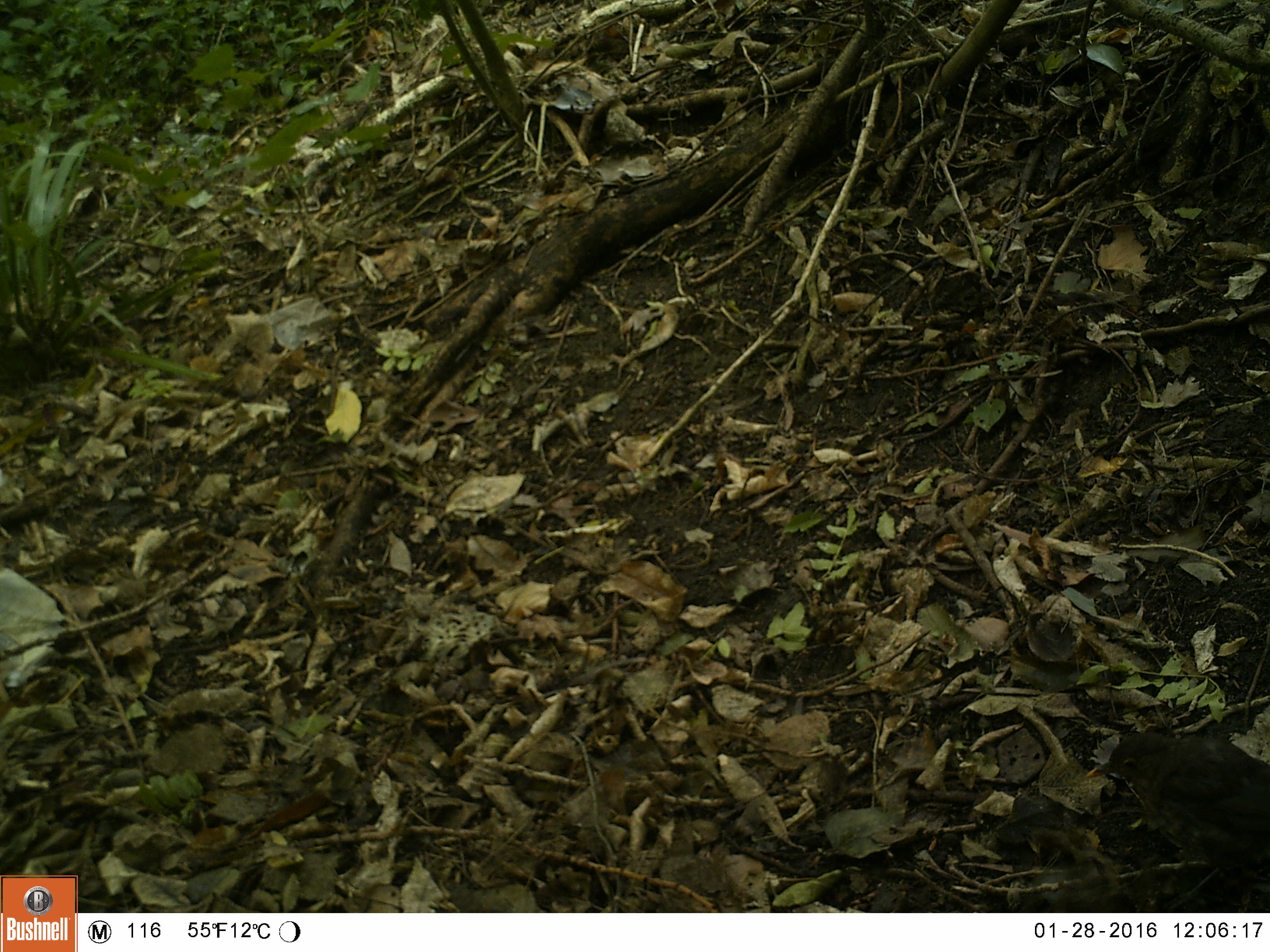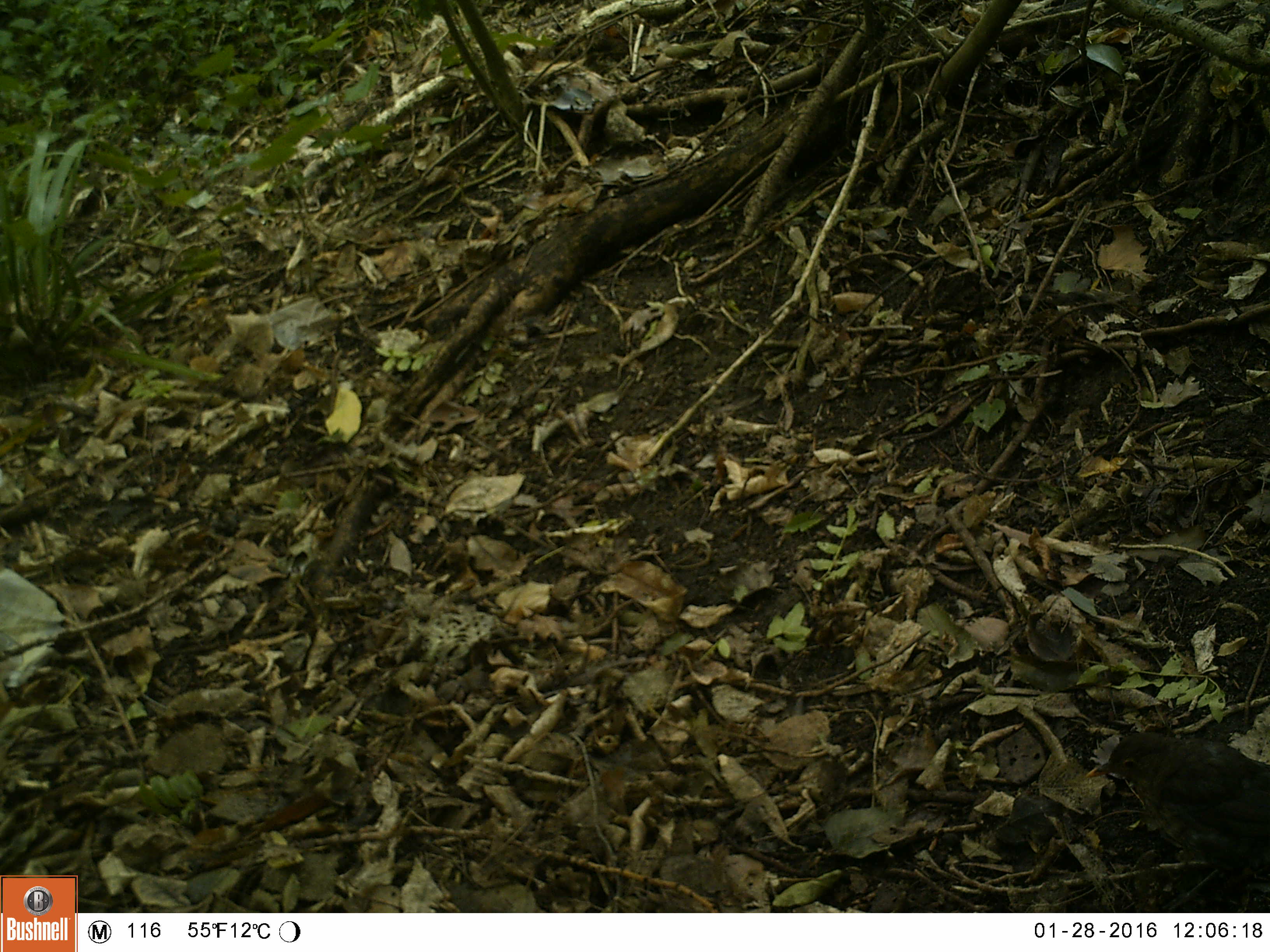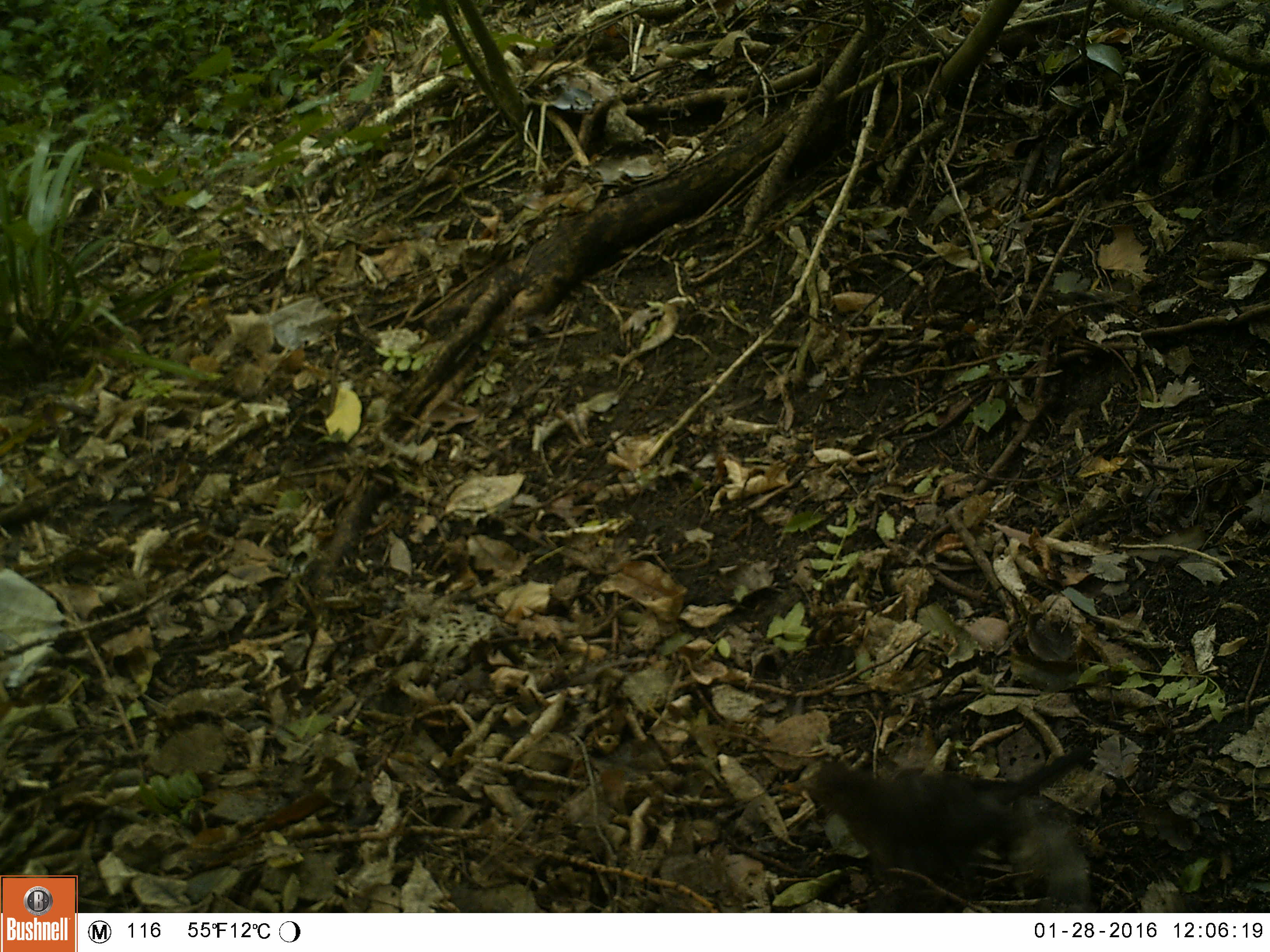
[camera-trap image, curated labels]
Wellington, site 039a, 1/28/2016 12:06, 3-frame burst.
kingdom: Animalia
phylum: Chordata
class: Aves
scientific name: Aves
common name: bird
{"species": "bird (Aves)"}